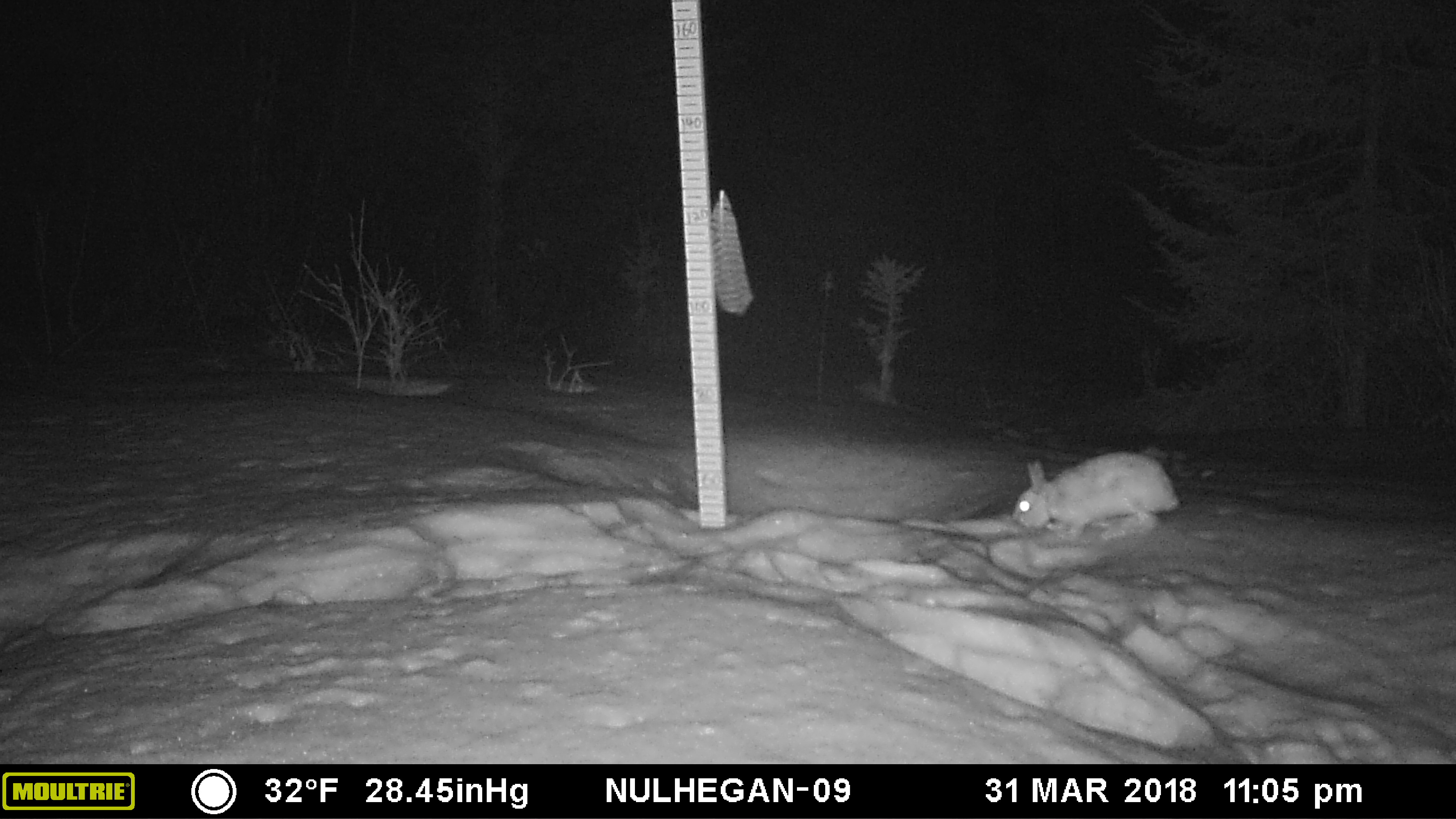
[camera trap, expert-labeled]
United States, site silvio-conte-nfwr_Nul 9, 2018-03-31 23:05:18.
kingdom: Animalia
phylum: Chordata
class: Mammalia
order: Lagomorpha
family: Leporidae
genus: Lepus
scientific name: Lepus americanus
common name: snowshoe hare